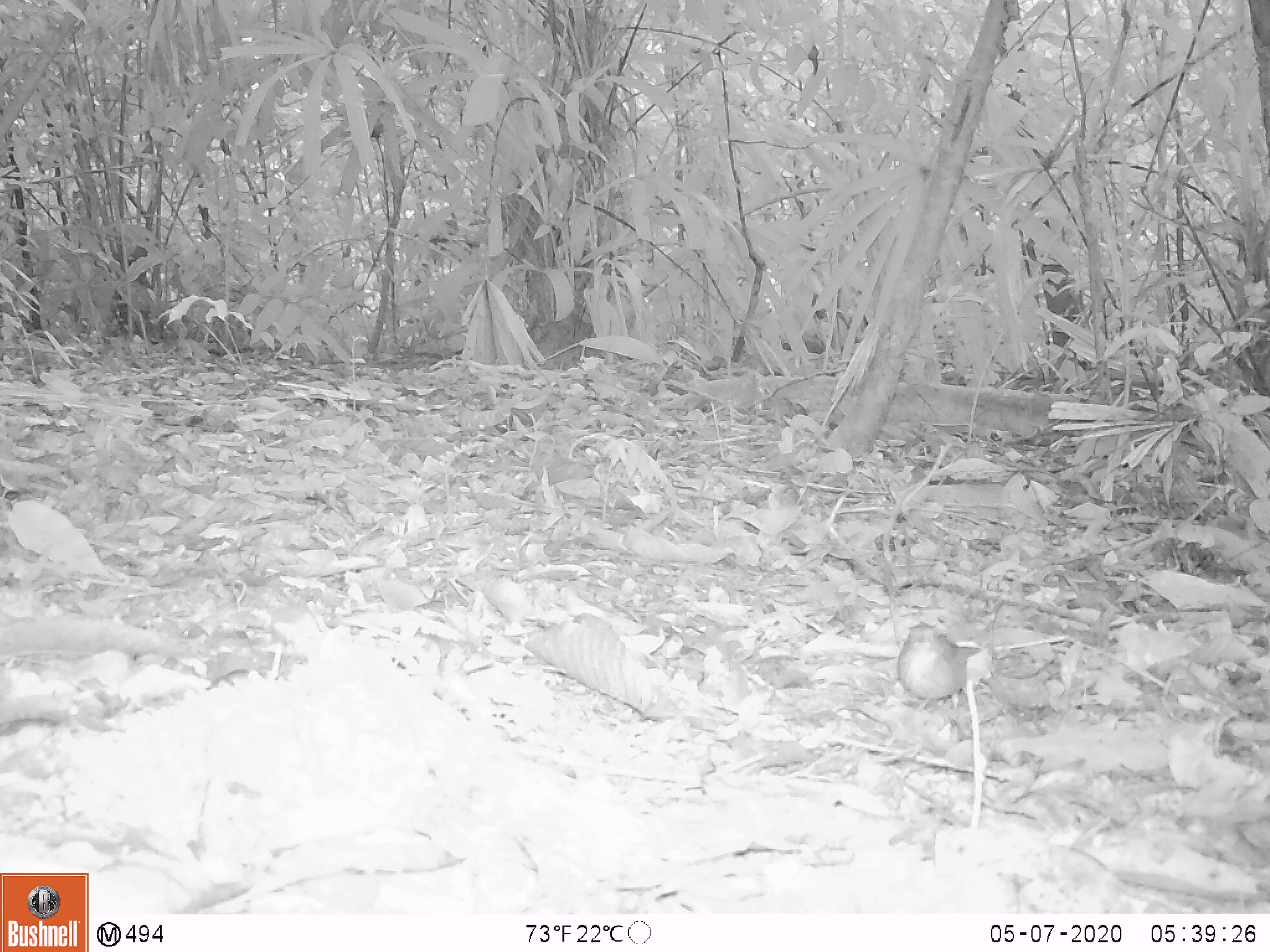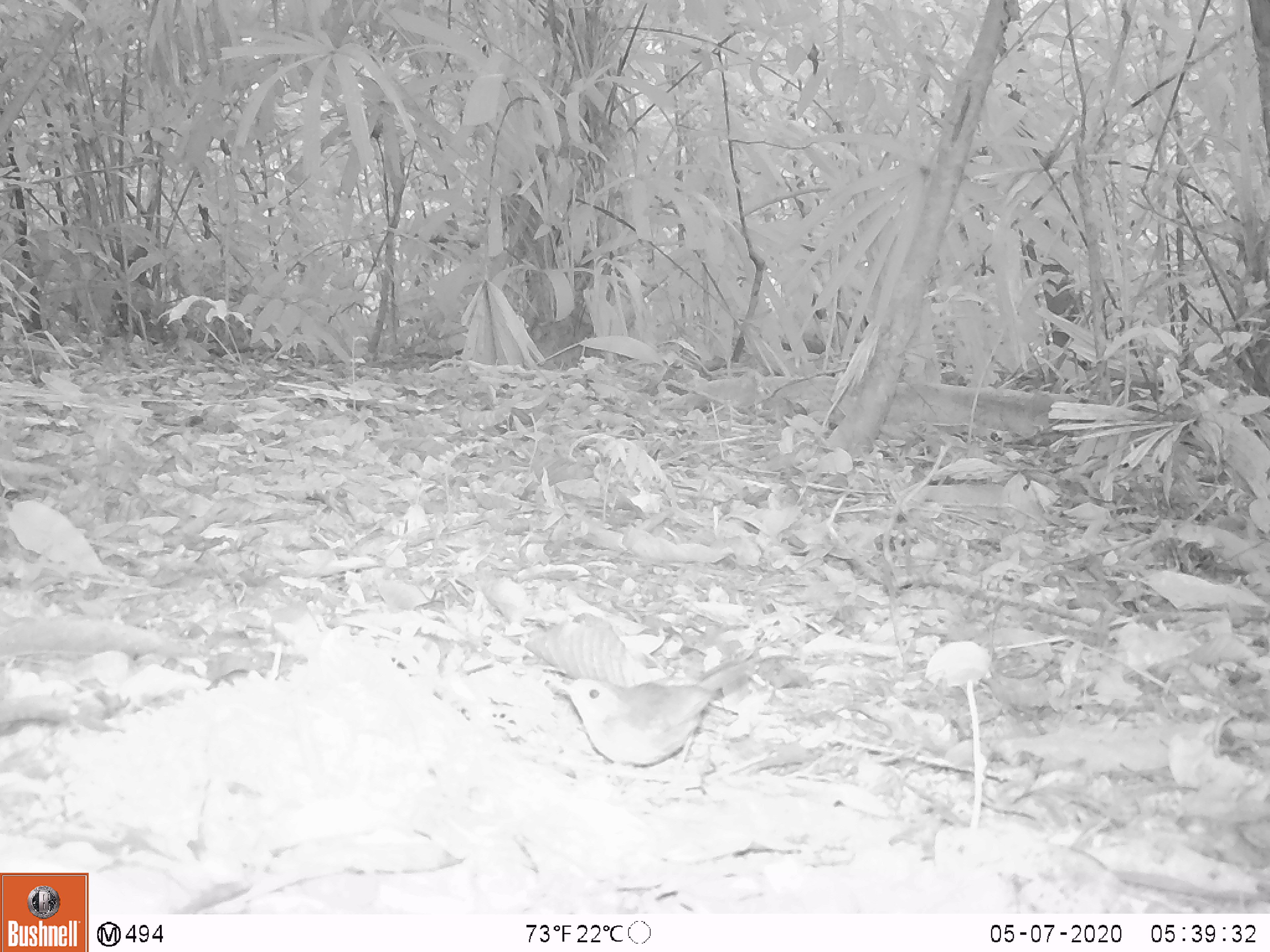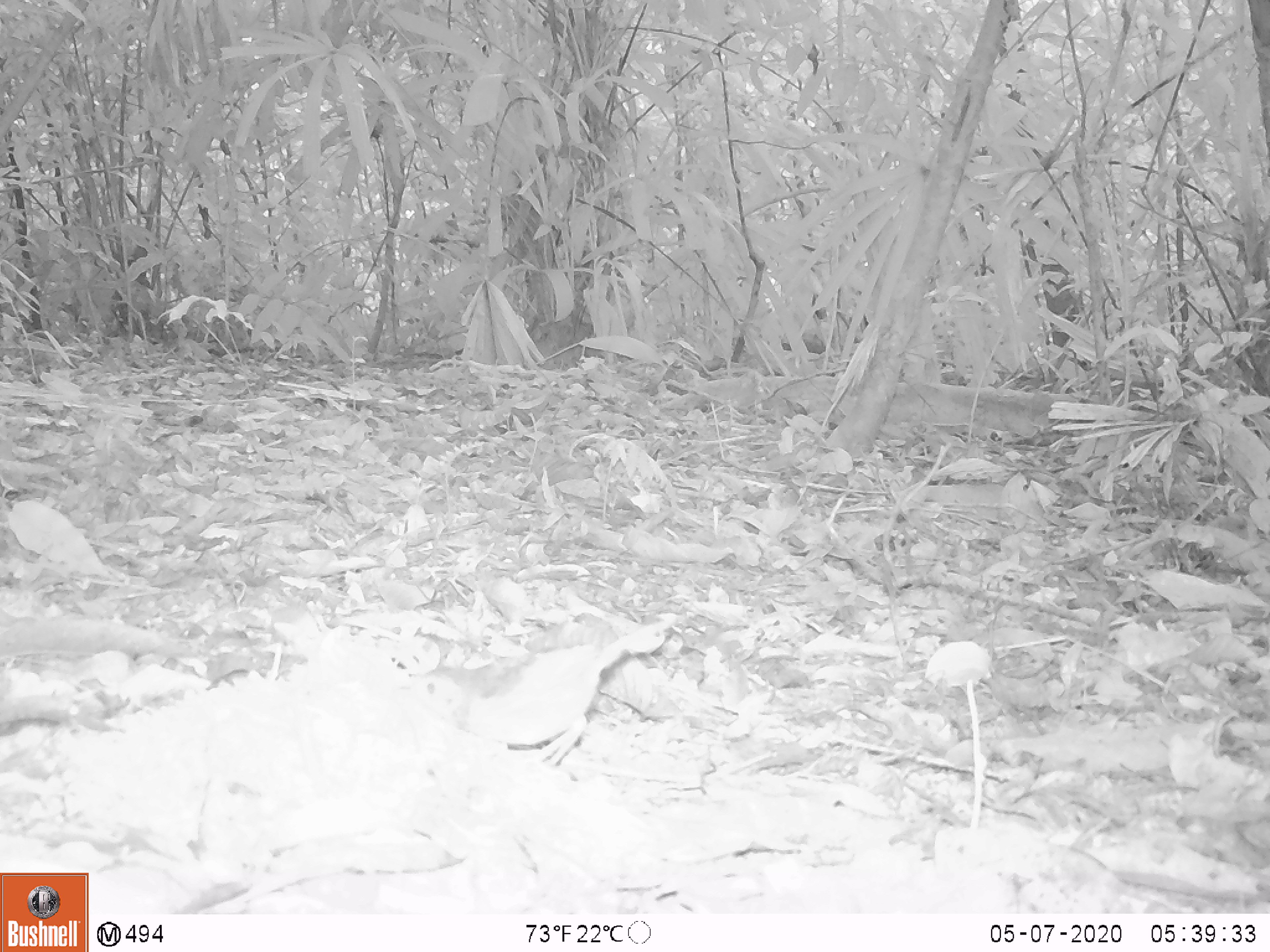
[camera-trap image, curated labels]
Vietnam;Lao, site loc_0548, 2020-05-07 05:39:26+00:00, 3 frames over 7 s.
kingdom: Animalia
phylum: Chordata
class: Aves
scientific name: Aves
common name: bird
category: unidentified bird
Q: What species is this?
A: Unidentified bird (bird) (Aves).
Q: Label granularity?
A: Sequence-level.